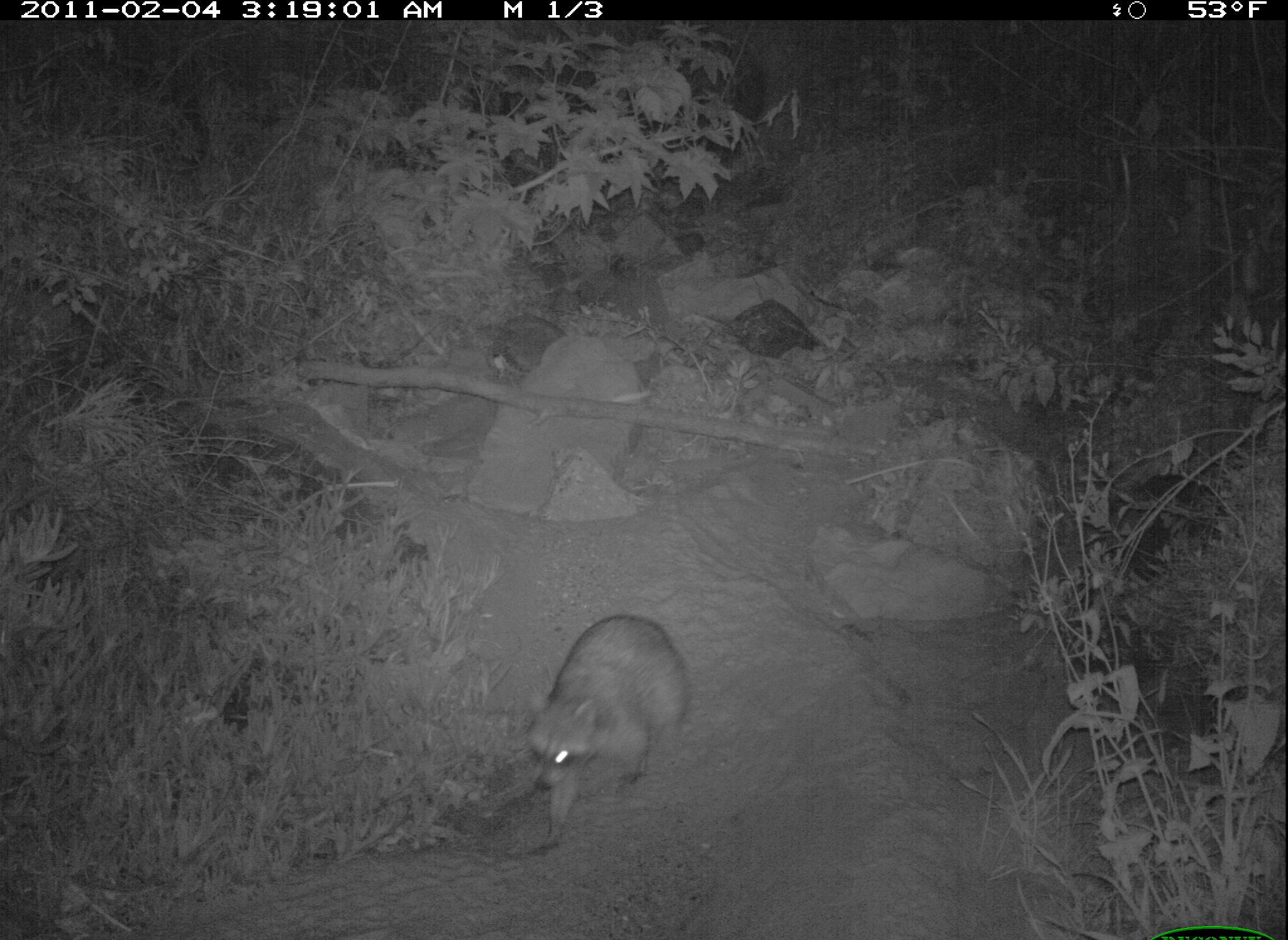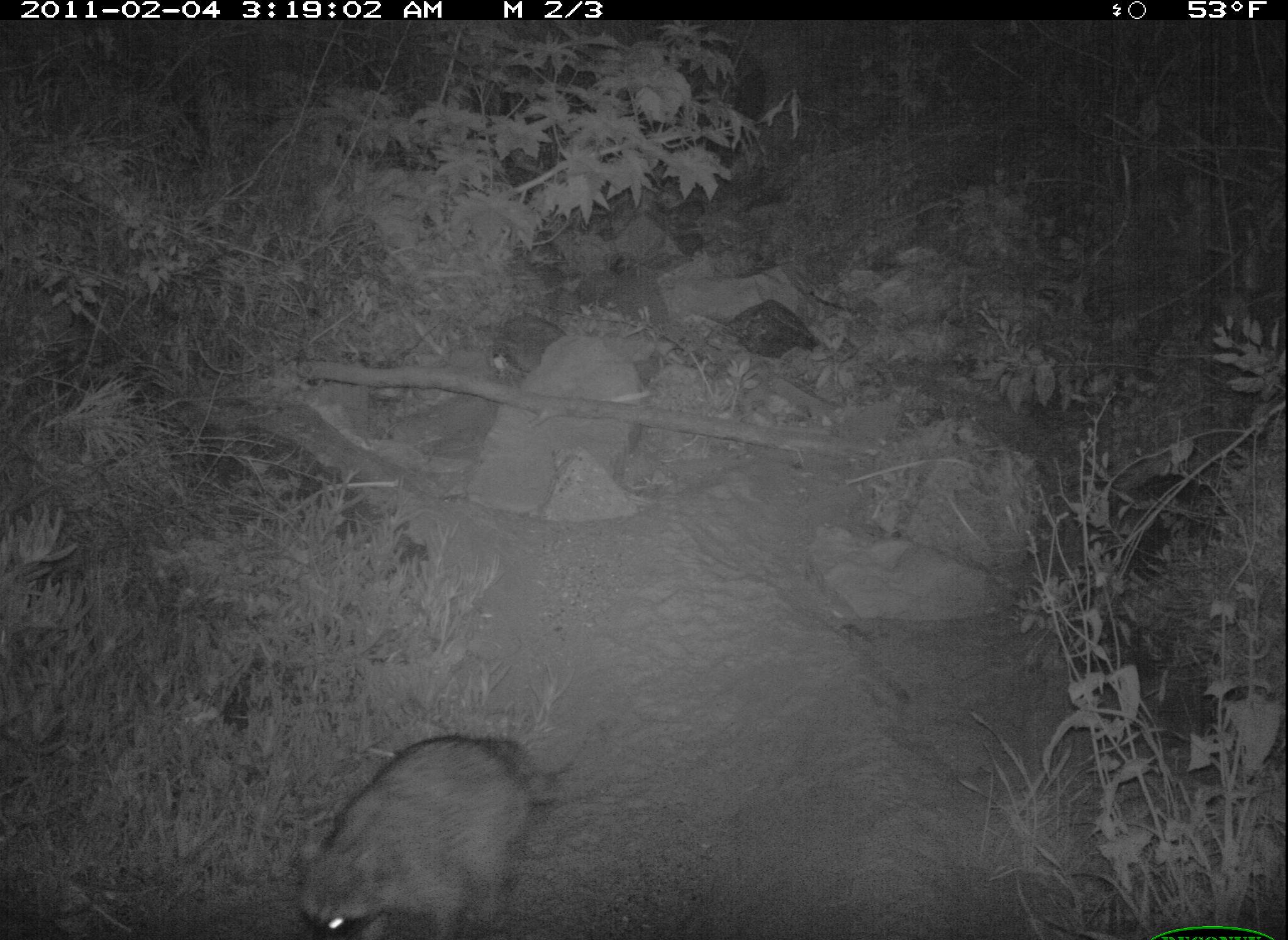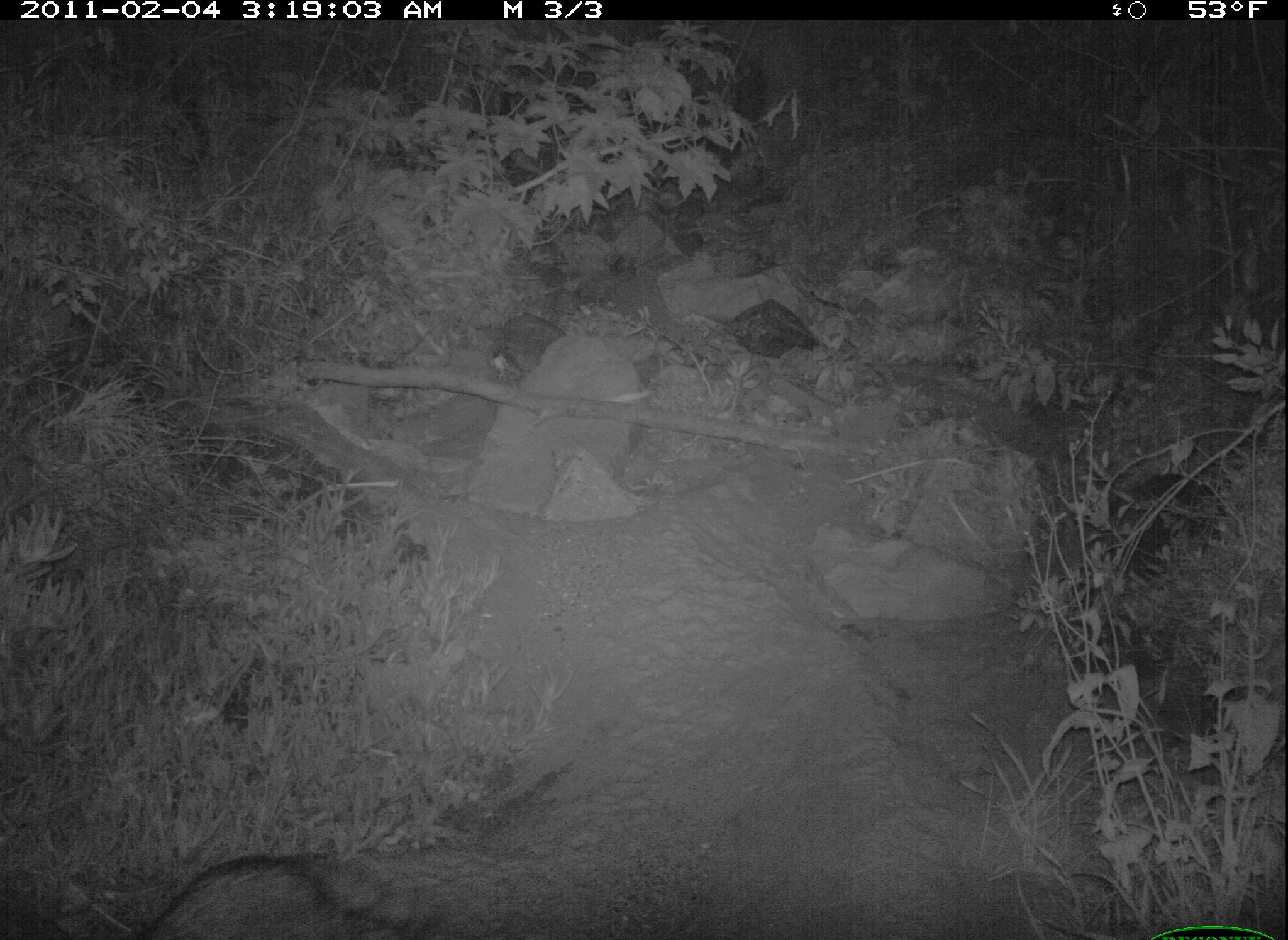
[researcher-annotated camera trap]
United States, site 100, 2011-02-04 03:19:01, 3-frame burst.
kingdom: Animalia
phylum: Chordata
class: Mammalia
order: Carnivora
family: Procyonidae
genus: Procyon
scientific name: Procyon lotor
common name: raccoon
Raccoon (Procyon lotor).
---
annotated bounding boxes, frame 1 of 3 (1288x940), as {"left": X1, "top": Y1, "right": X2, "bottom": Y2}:
raccoon: {"left": 520, "top": 606, "right": 699, "bottom": 854}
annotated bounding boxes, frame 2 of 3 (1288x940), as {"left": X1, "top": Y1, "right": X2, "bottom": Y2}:
raccoon: {"left": 285, "top": 725, "right": 584, "bottom": 940}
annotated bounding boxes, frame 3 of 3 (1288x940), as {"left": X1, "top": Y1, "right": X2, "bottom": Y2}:
raccoon: {"left": 132, "top": 854, "right": 369, "bottom": 940}